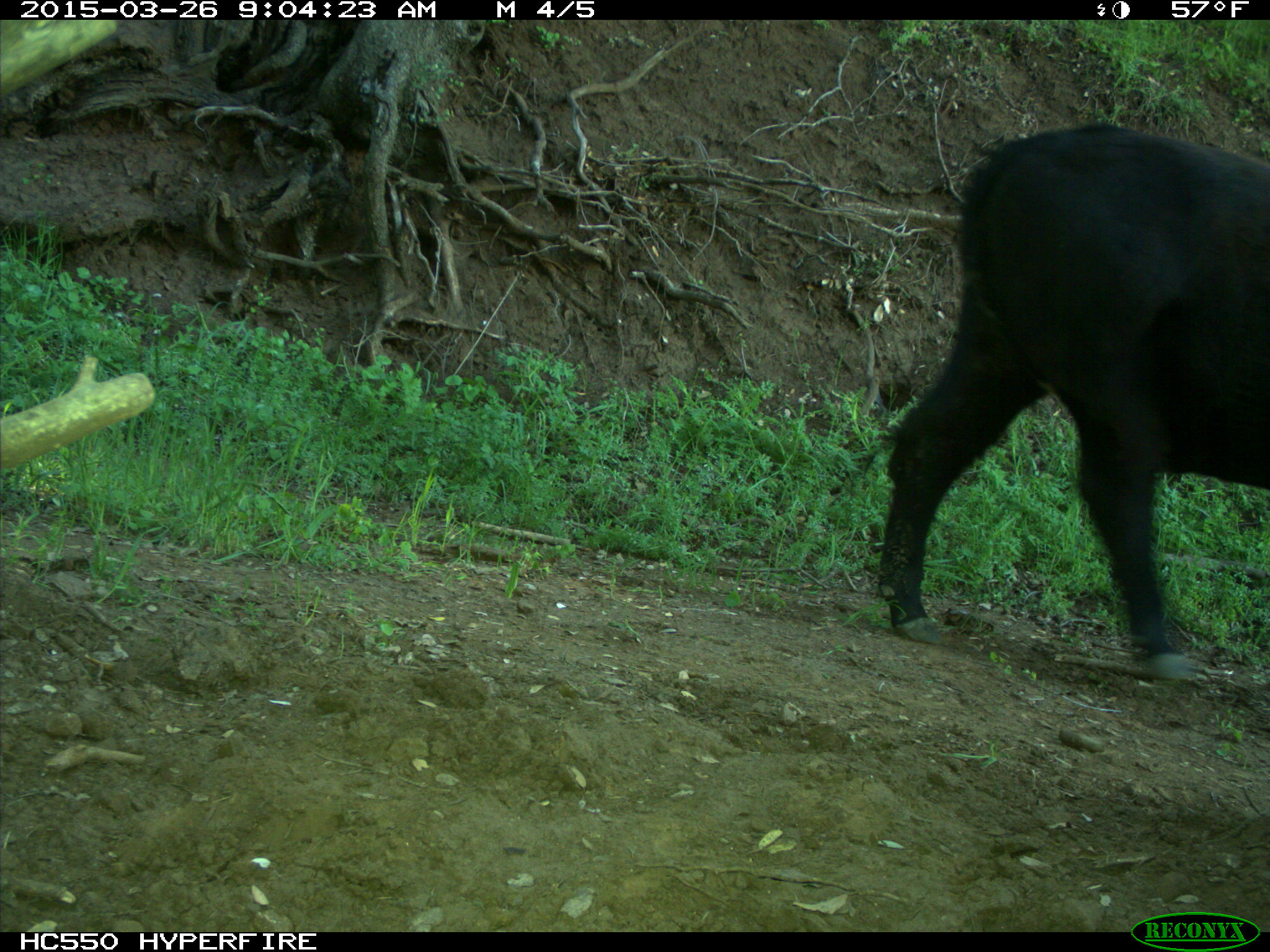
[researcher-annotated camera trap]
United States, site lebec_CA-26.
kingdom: Animalia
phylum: Chordata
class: Mammalia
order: Artiodactyla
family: Bovidae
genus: Bos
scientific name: Bos taurus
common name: domestic cow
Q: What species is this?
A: Bos taurus (domestic cow).